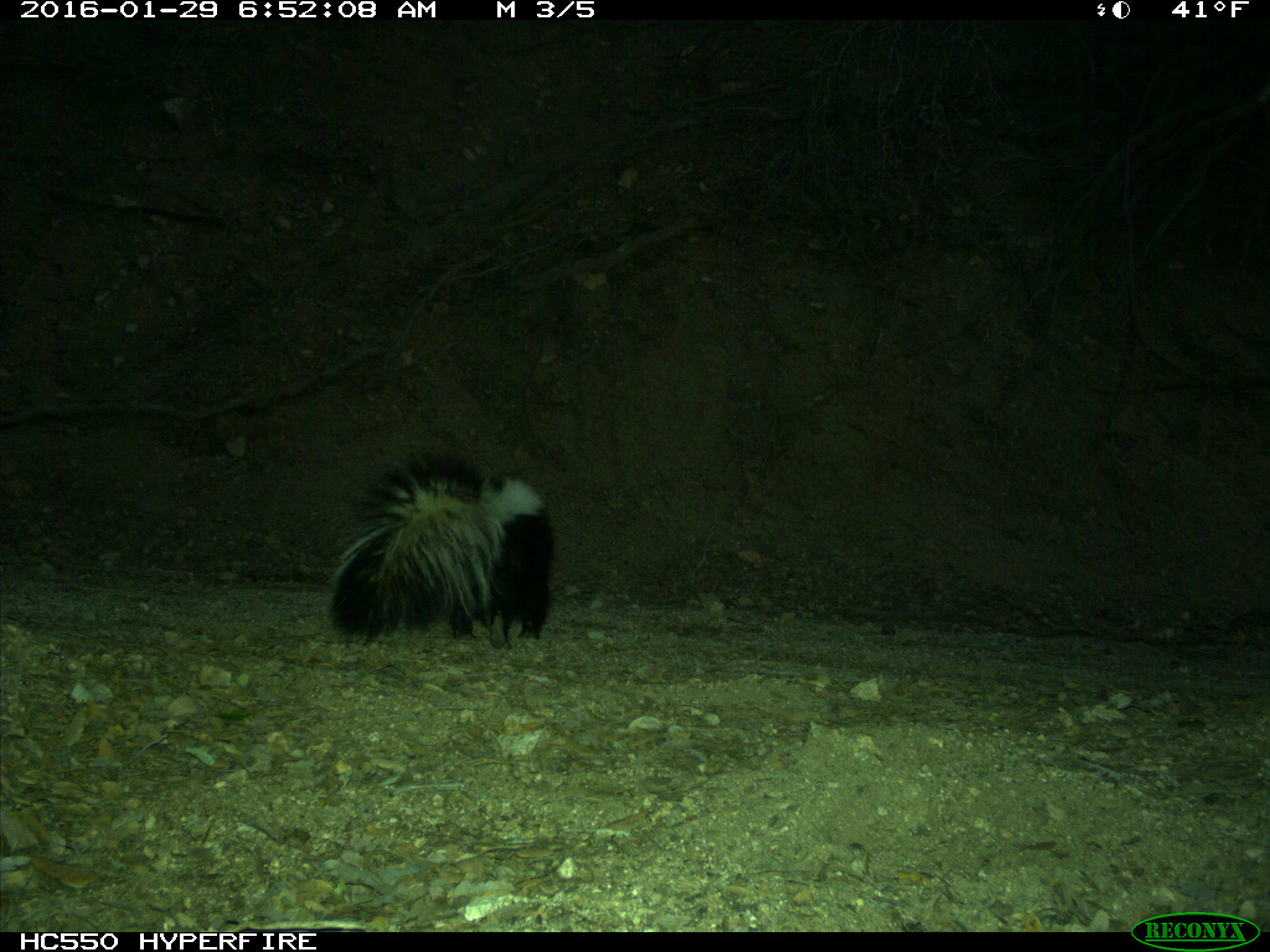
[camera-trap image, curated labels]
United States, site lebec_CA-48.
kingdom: Animalia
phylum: Chordata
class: Mammalia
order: Carnivora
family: Mephitidae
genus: Mephitis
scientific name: Mephitis mephitis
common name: striped skunk